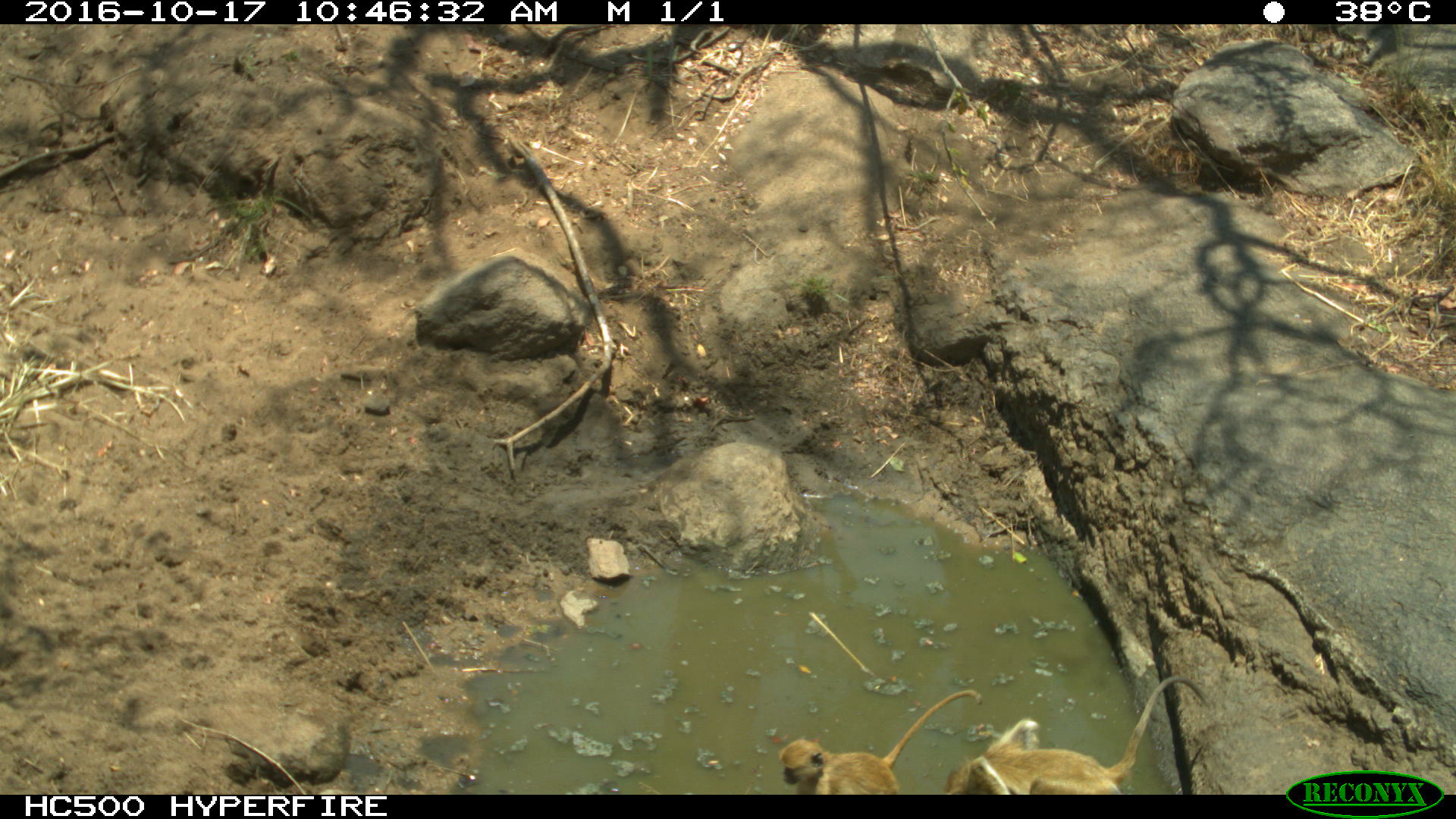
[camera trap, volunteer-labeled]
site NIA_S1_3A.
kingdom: Animalia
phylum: Chordata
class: Mammalia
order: Primates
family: Cercopithecidae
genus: Papio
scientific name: Papio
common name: baboon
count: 2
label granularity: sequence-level